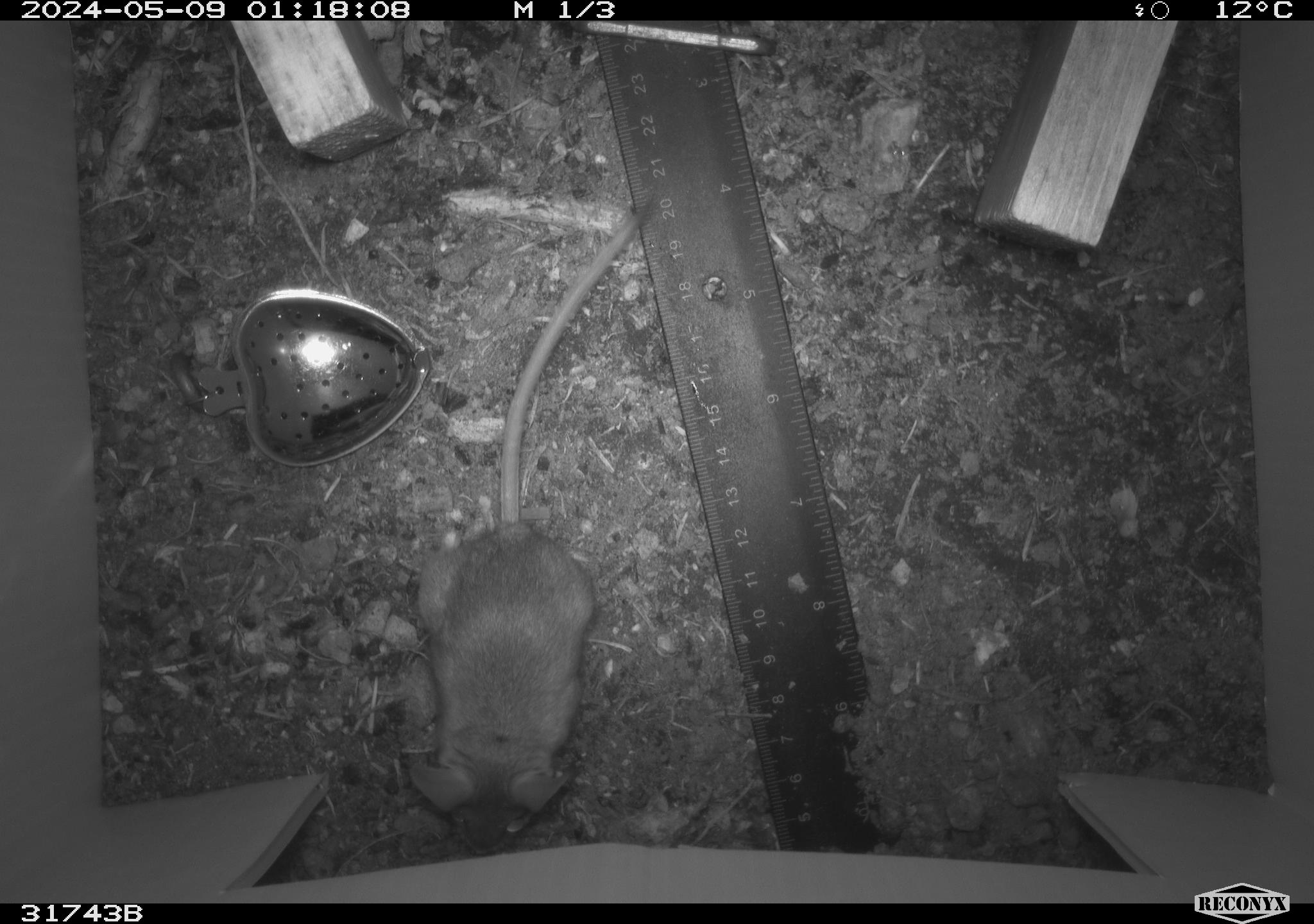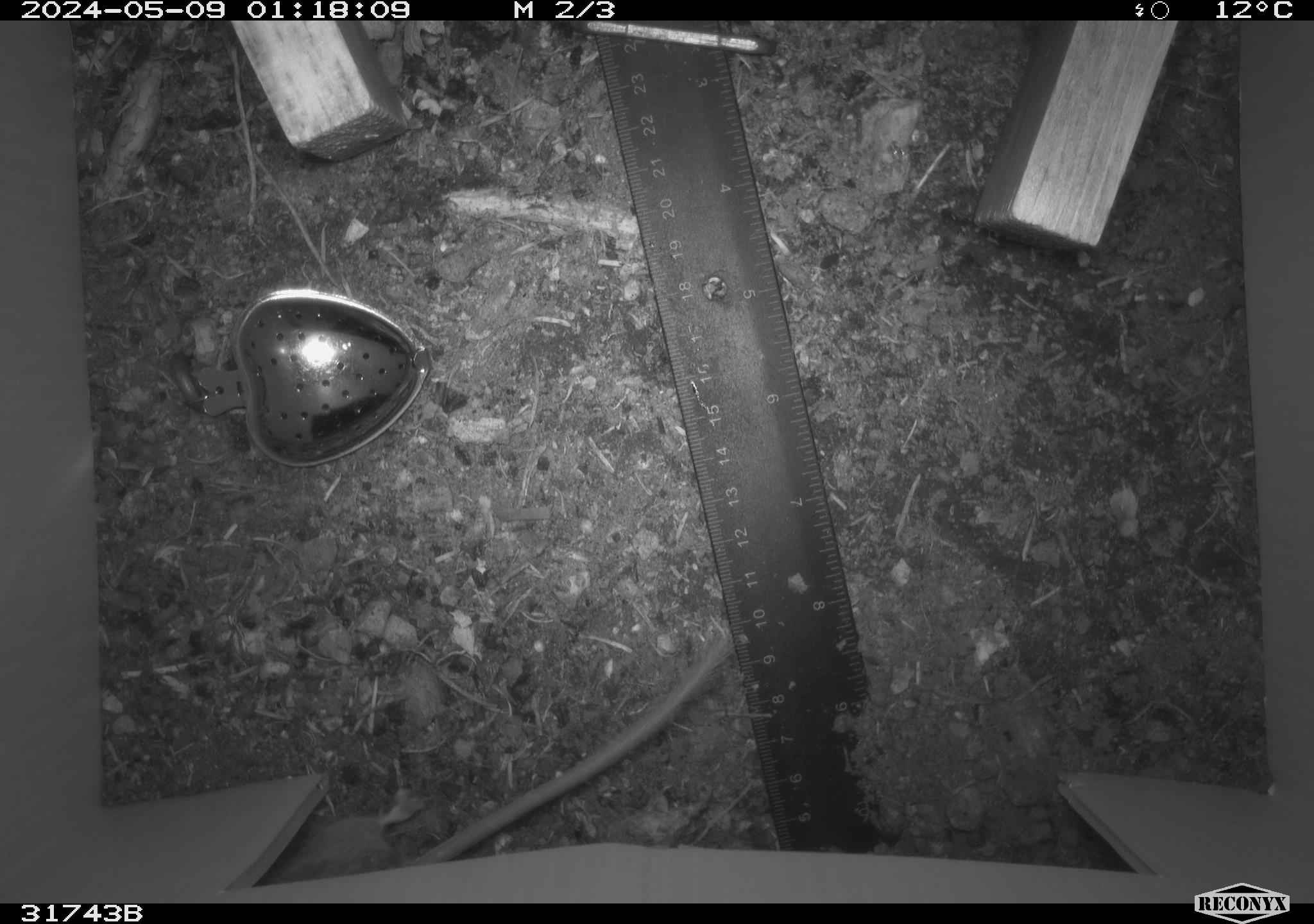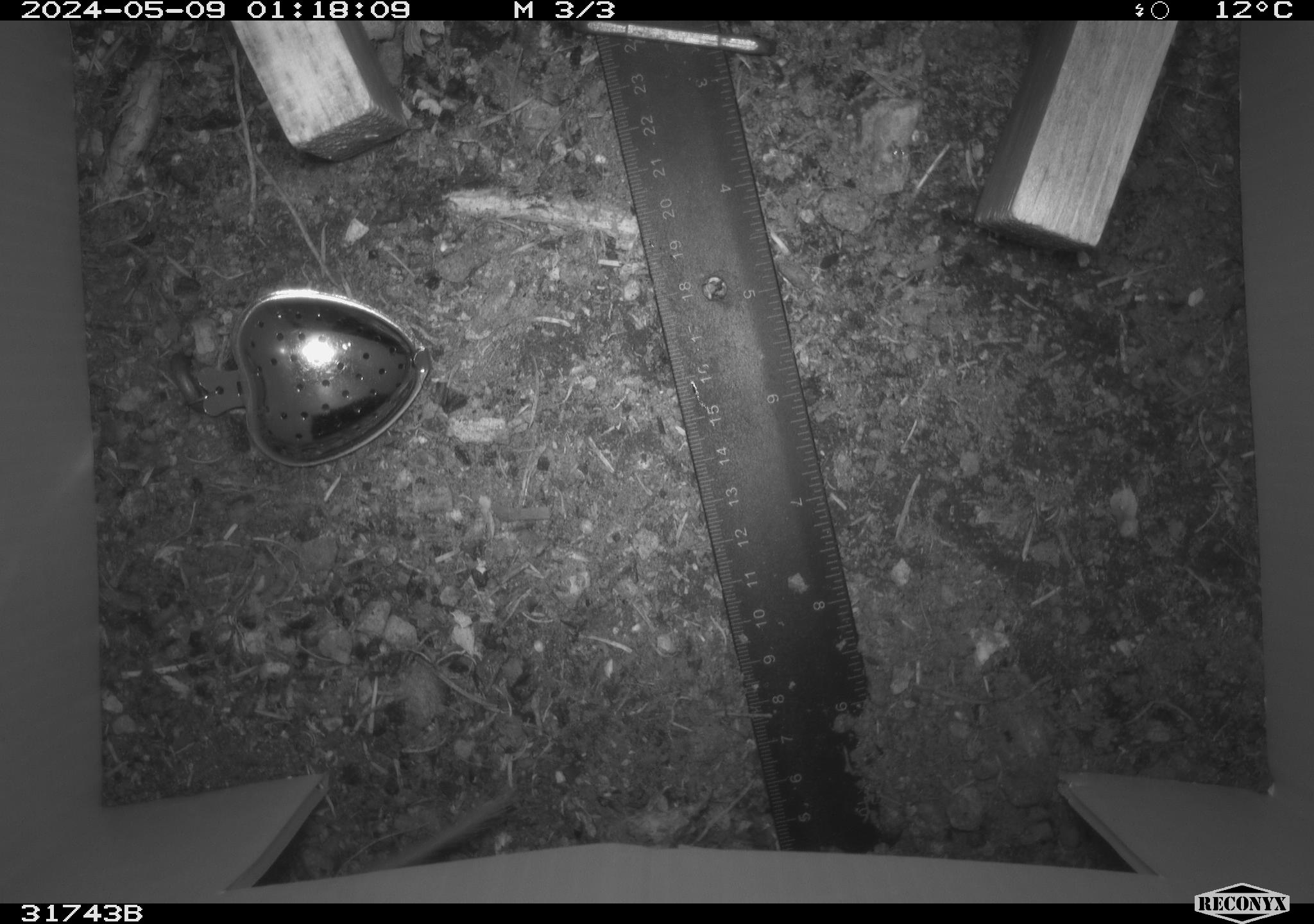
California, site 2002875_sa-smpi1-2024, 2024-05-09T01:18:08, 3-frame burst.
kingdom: Animalia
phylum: Chordata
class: Mammalia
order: Rodentia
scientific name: Rodentia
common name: mouse species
Mouse species (Rodentia).